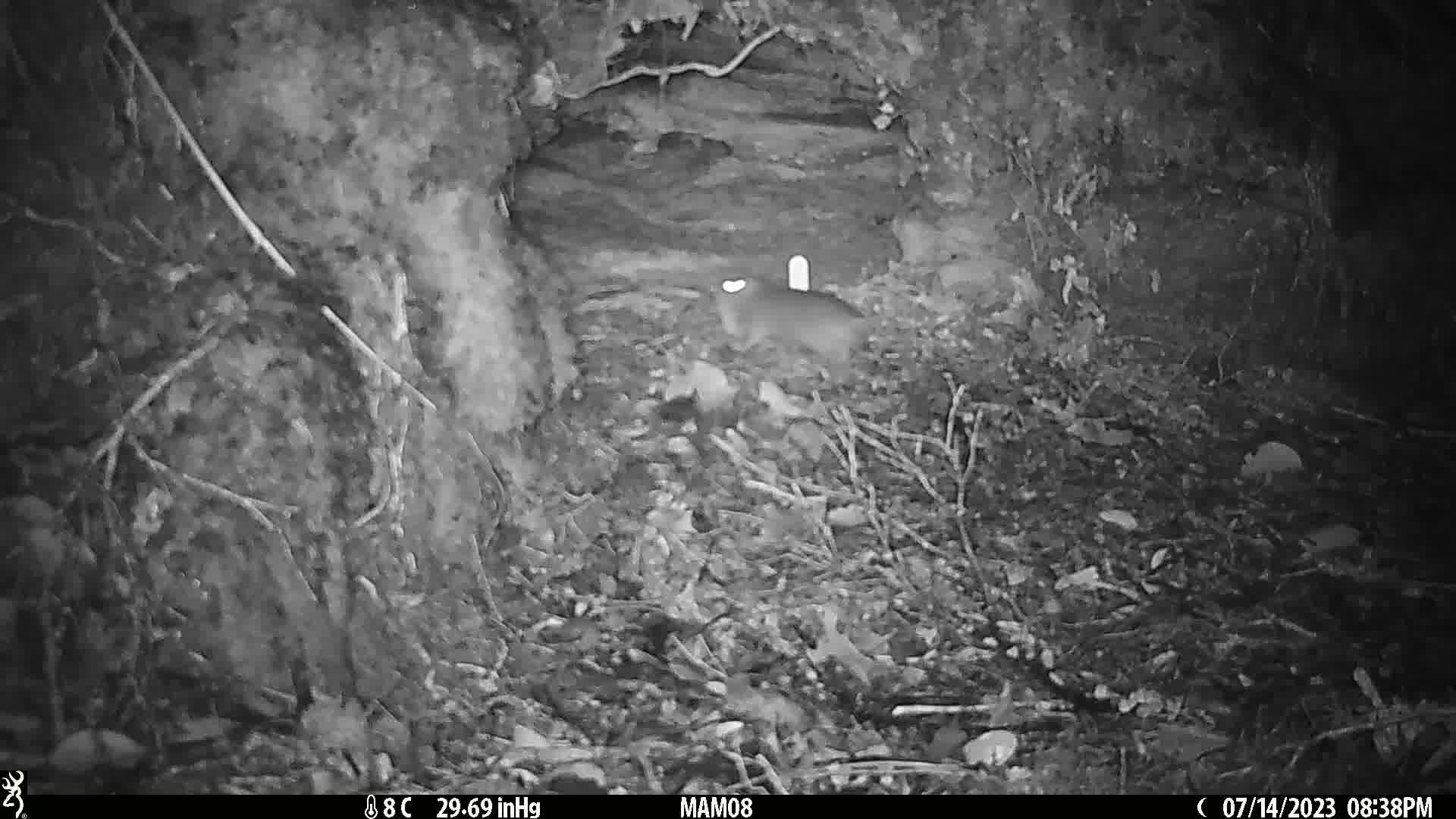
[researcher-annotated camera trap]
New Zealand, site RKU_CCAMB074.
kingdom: Animalia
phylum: Chordata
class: Mammalia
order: Rodentia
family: Muridae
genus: Rattus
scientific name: Rattus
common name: rat